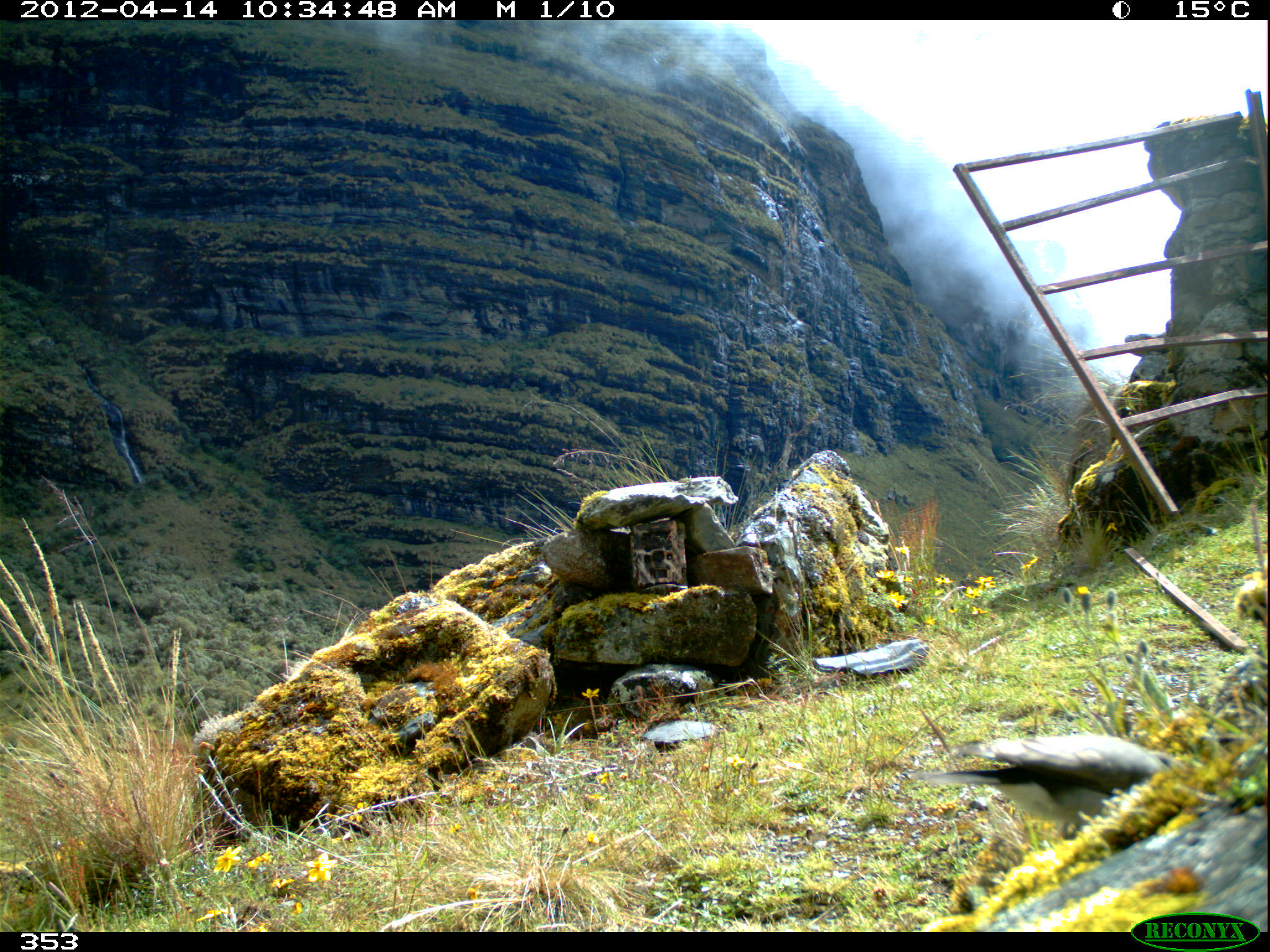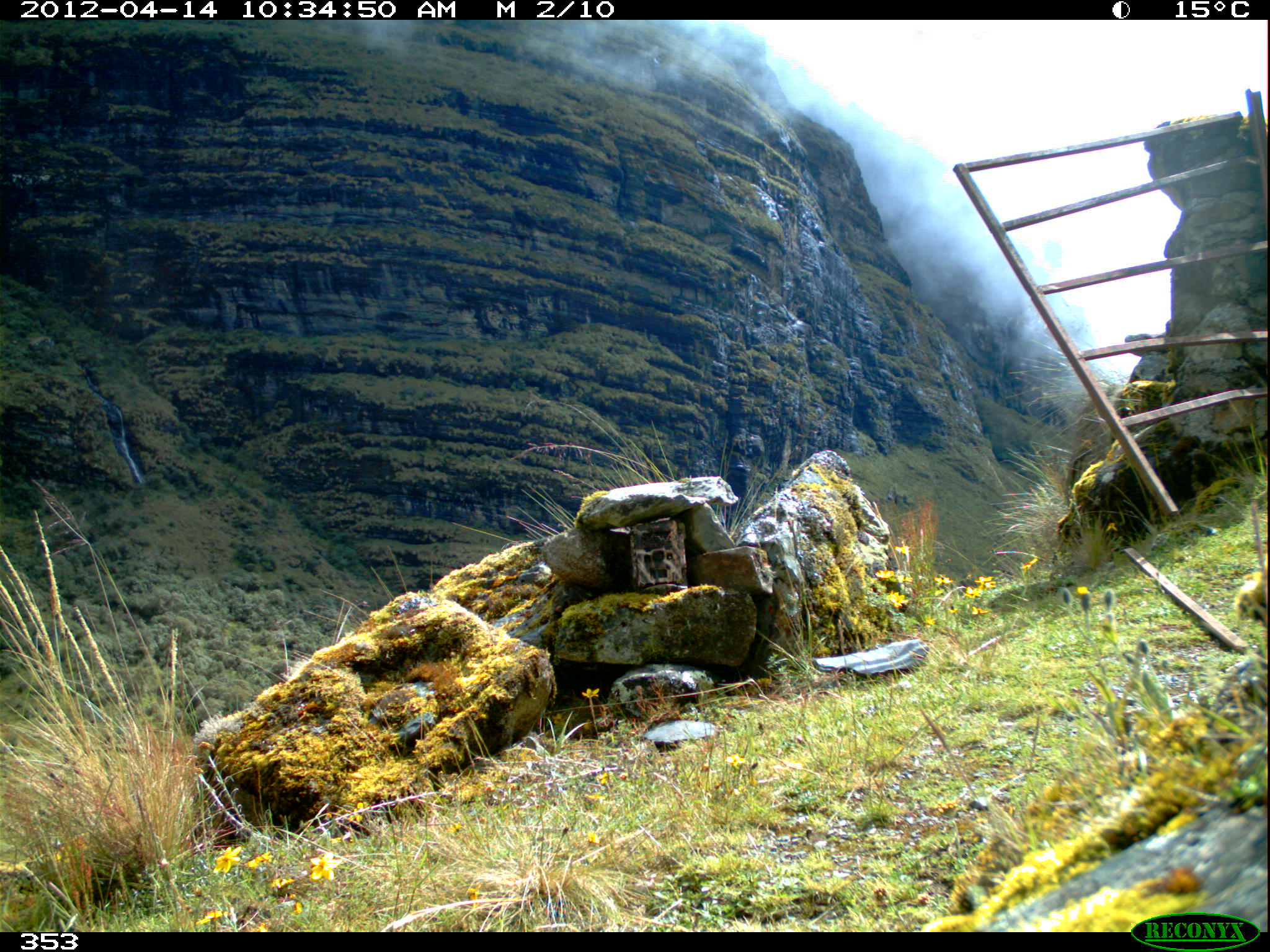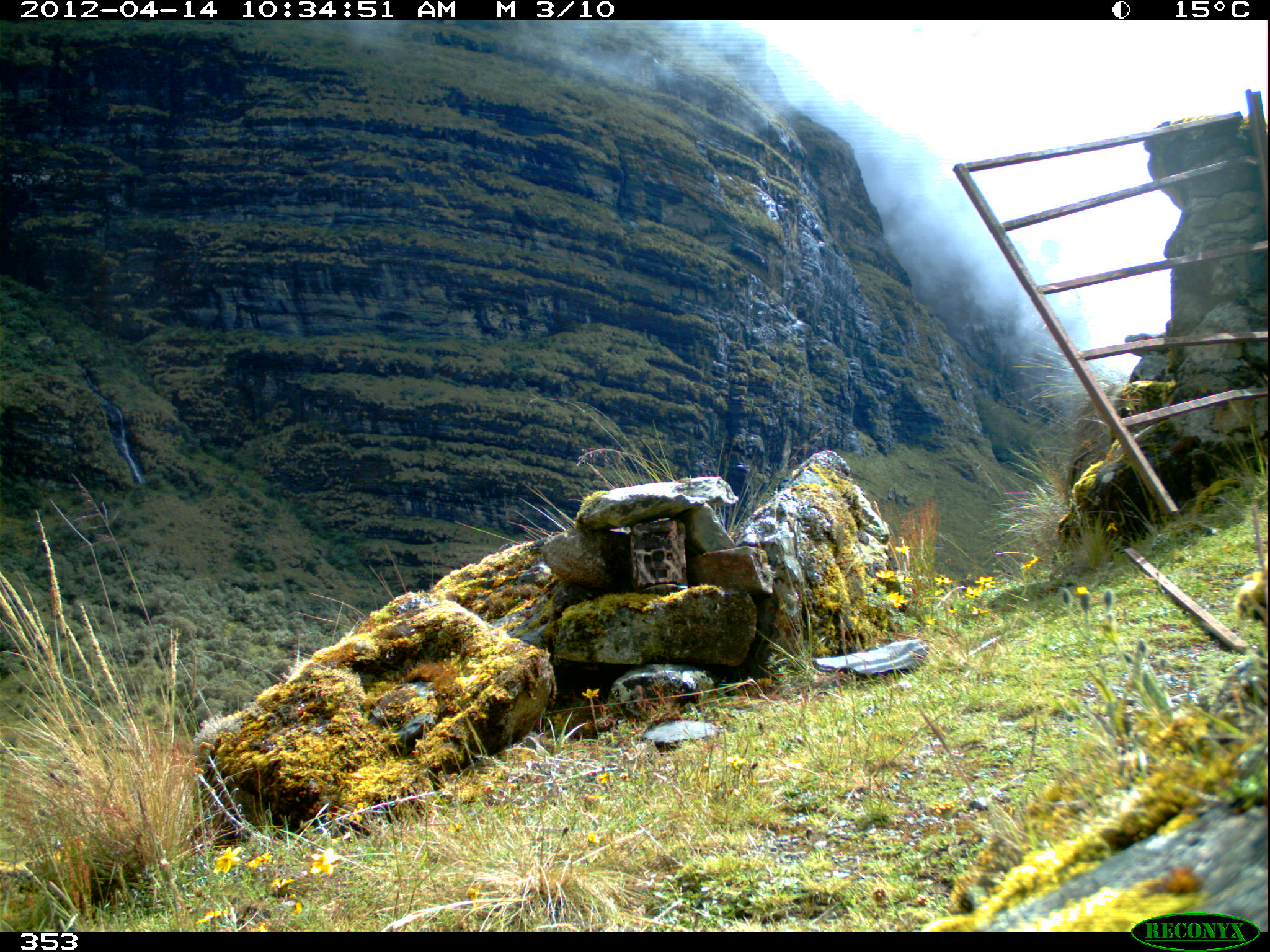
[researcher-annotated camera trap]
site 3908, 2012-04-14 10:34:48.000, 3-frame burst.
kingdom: Animalia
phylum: Chordata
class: Aves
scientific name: Aves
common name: bird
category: unknown bird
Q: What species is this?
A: Unknown bird (bird) (Aves).